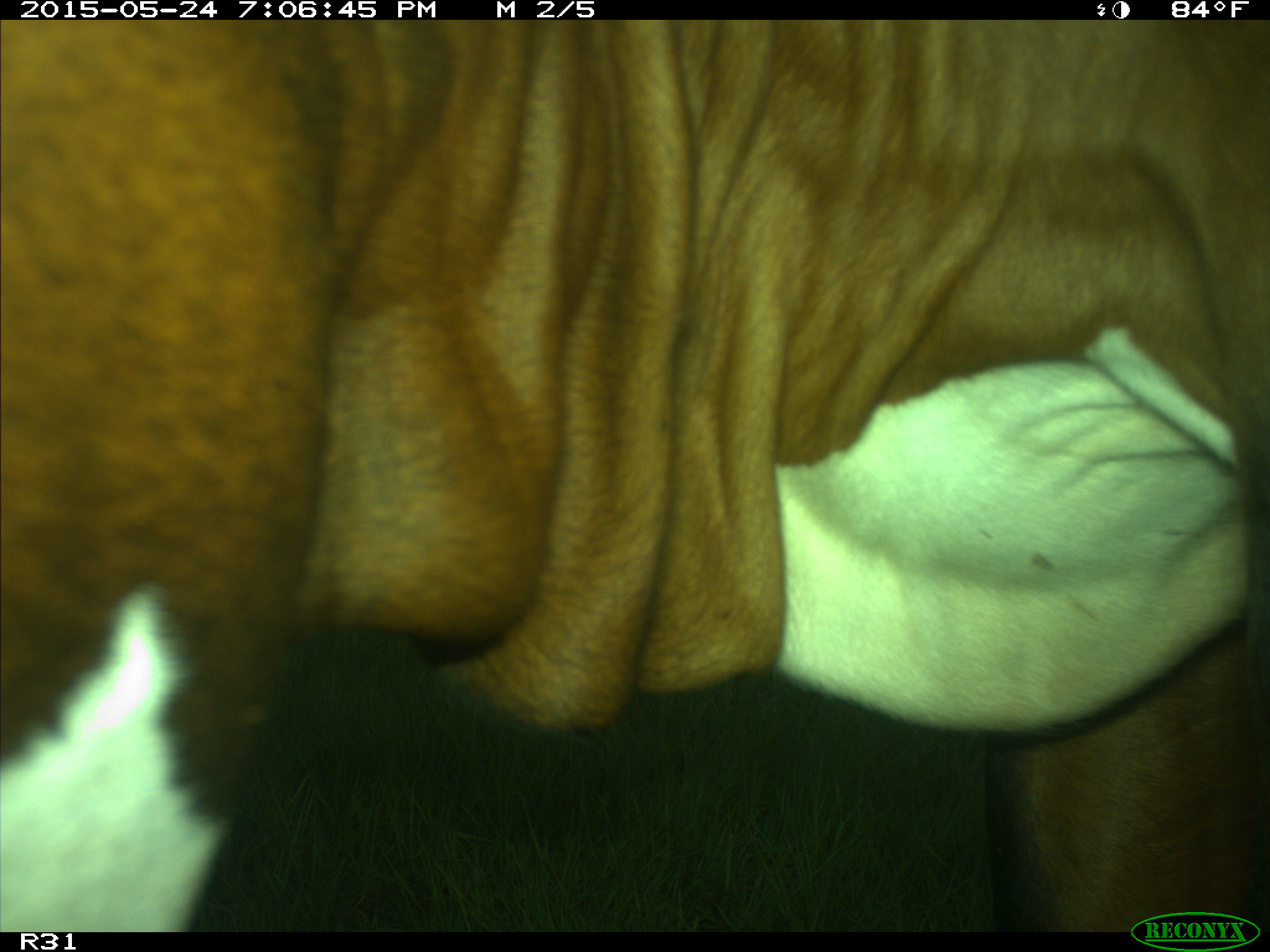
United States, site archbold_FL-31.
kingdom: Animalia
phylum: Chordata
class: Mammalia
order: Artiodactyla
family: Bovidae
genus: Bos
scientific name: Bos taurus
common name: domestic cow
Bos taurus (domestic cow).